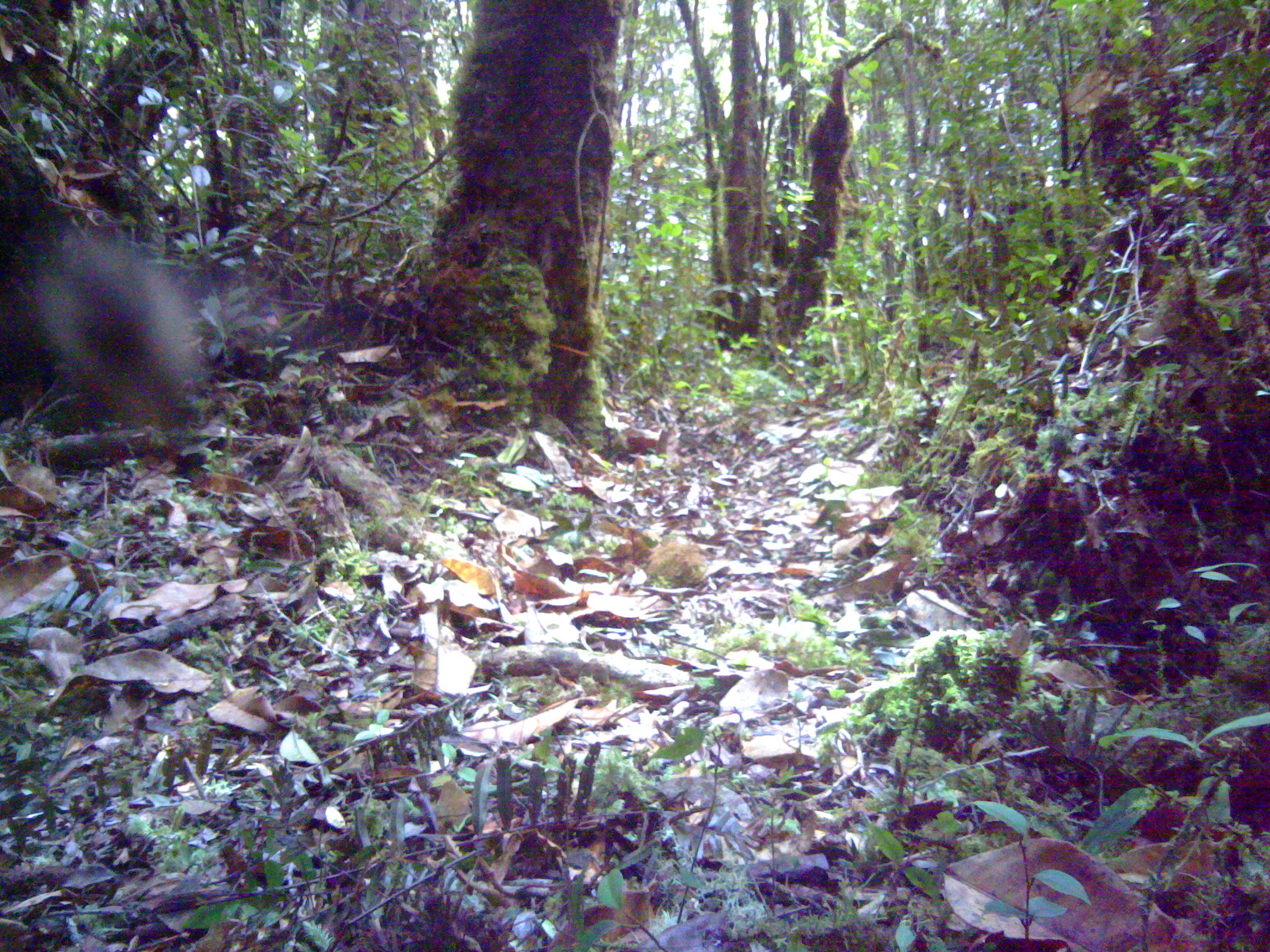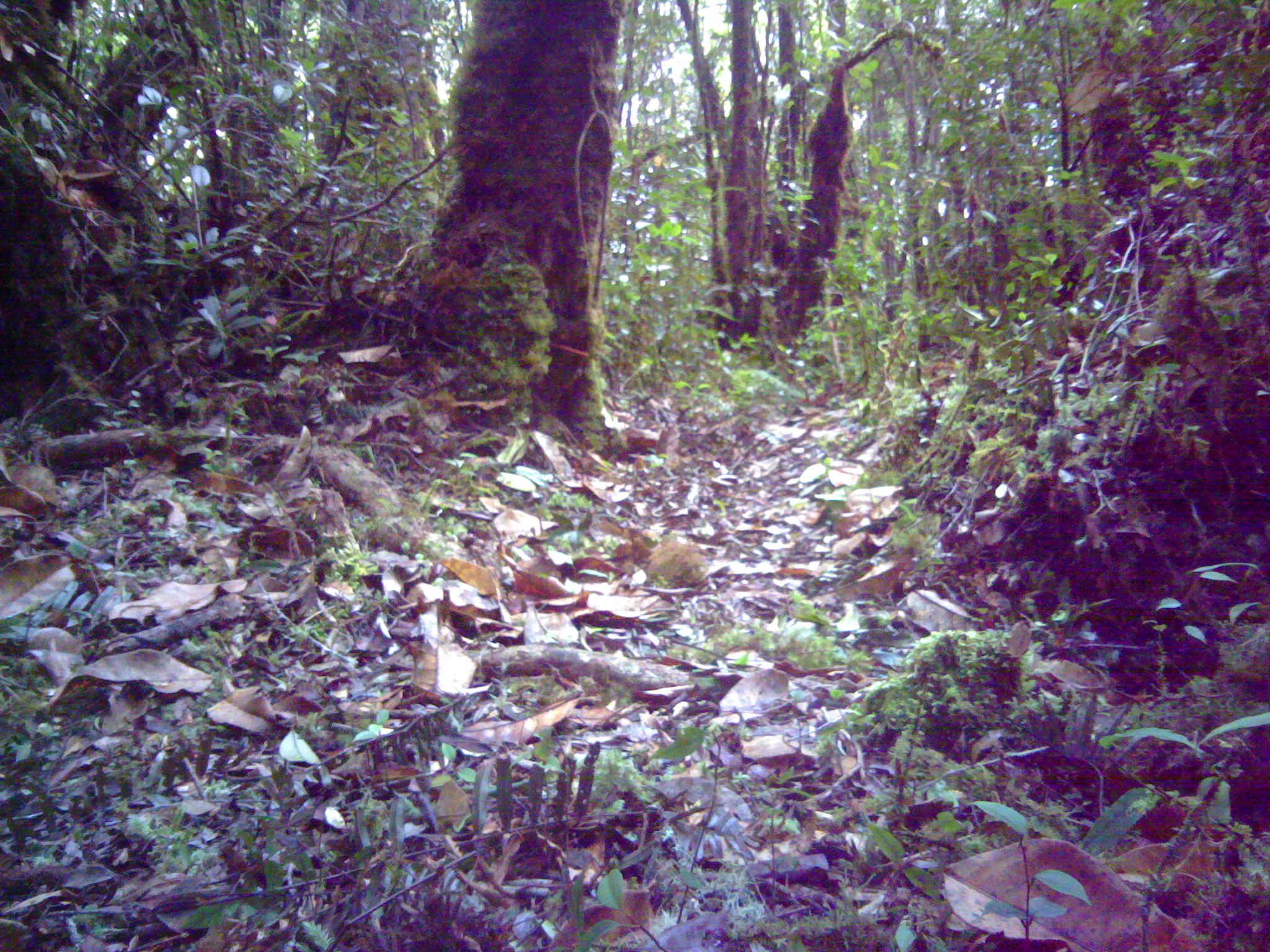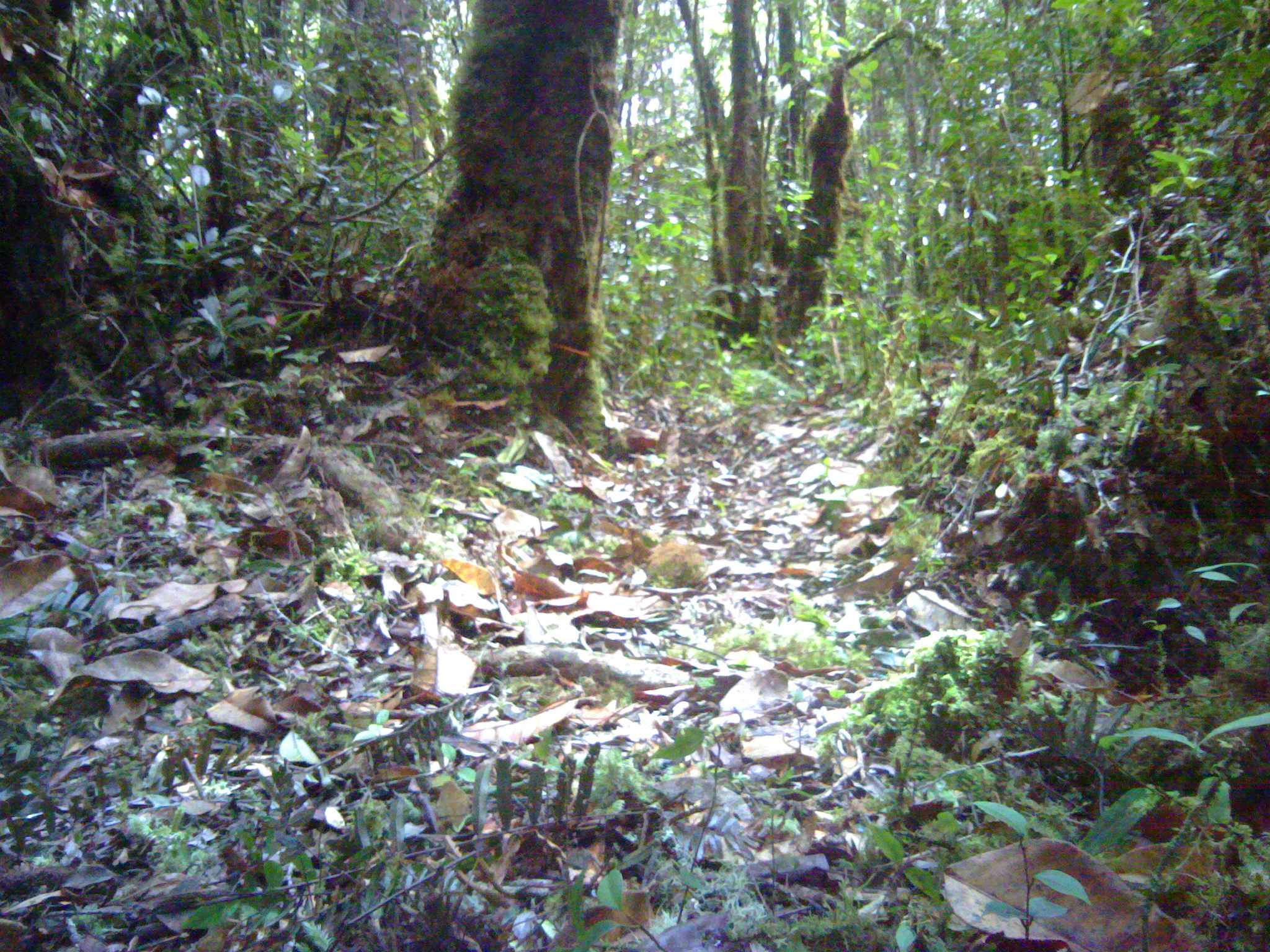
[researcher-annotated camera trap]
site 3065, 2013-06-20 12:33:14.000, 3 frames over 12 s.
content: unidentified animal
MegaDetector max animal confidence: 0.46